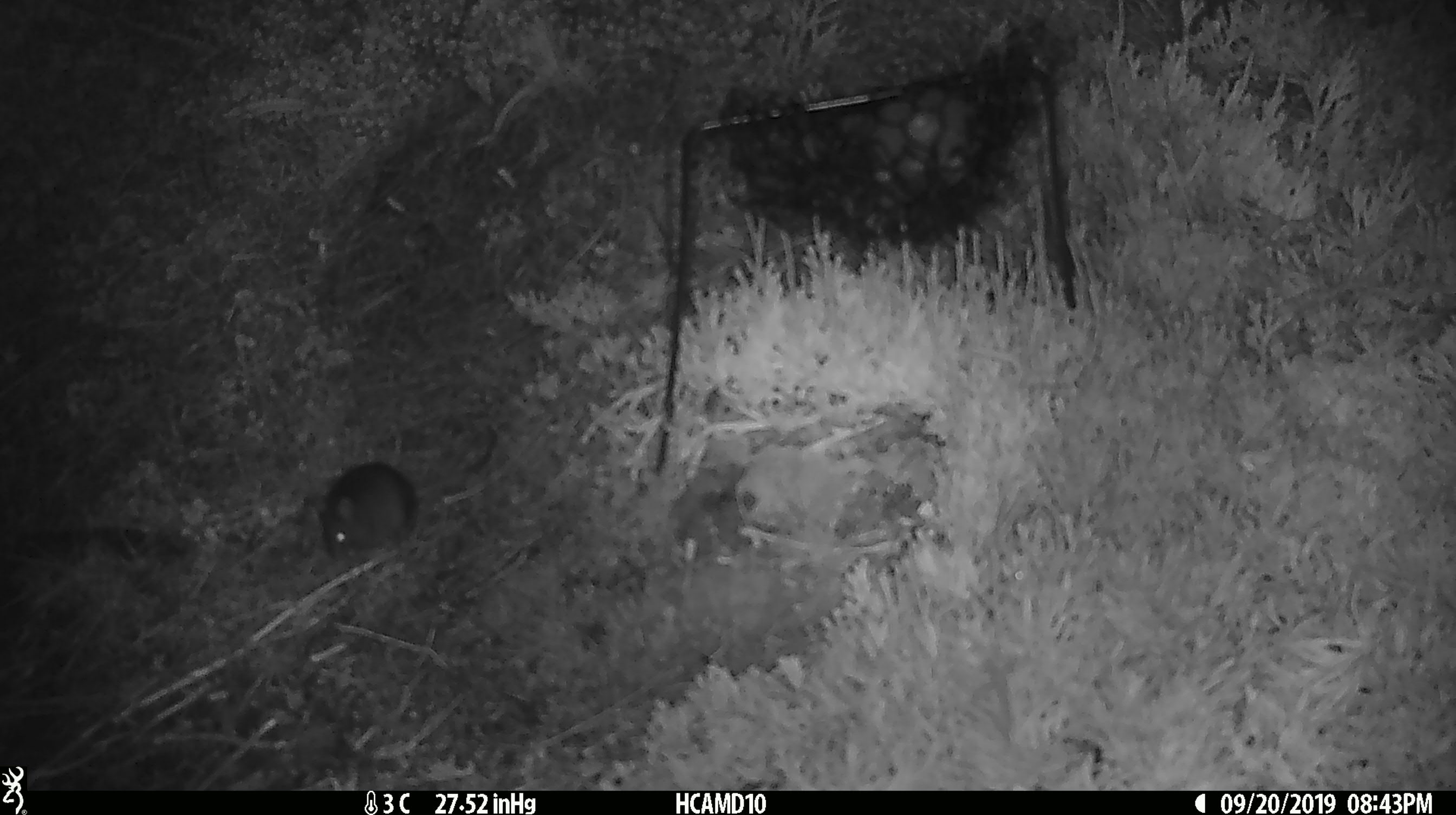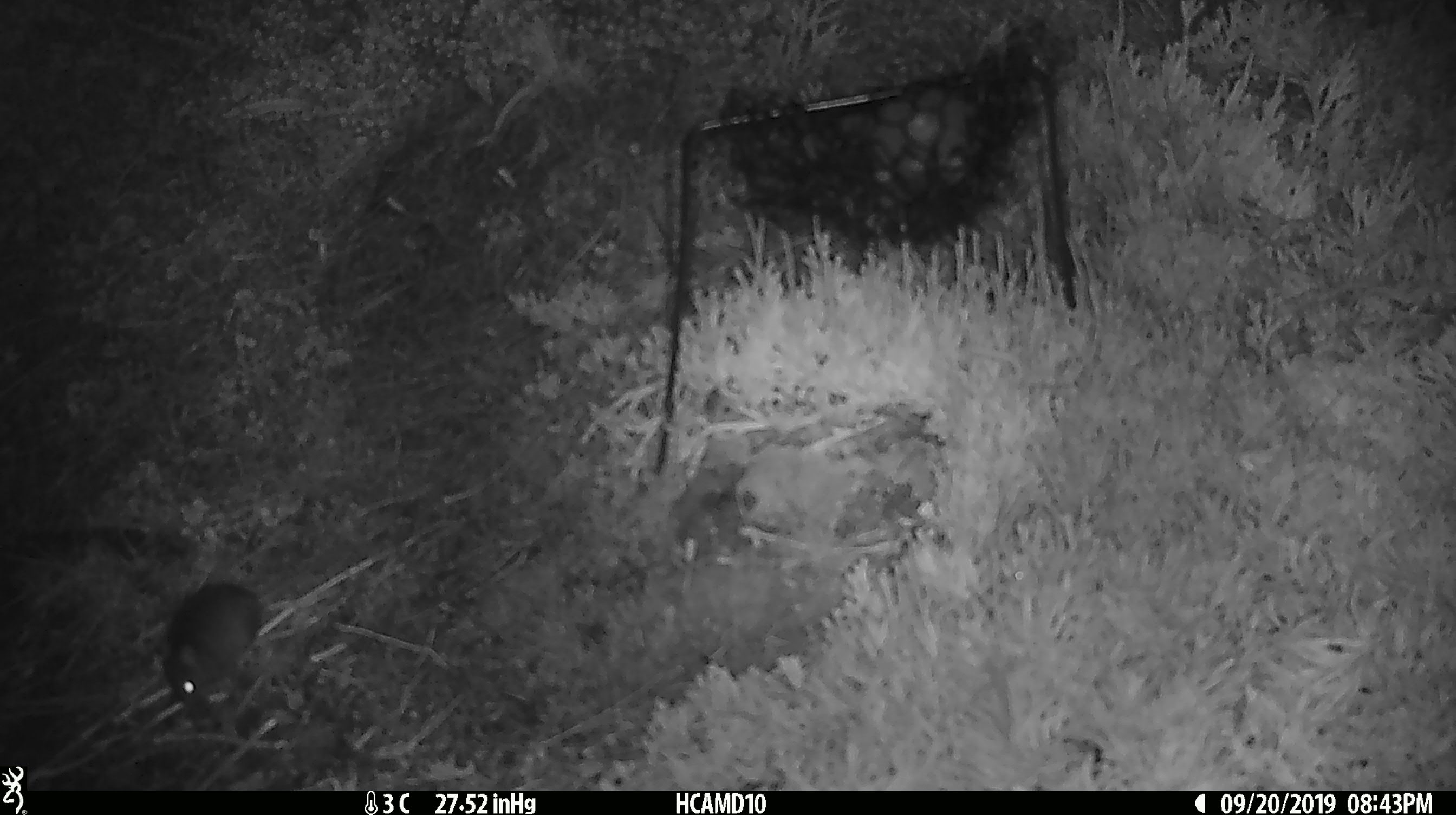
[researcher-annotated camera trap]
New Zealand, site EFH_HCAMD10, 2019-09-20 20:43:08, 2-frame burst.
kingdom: Animalia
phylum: Chordata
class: Mammalia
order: Rodentia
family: Muridae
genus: Mus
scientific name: Mus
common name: mouse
Mouse (Mus).